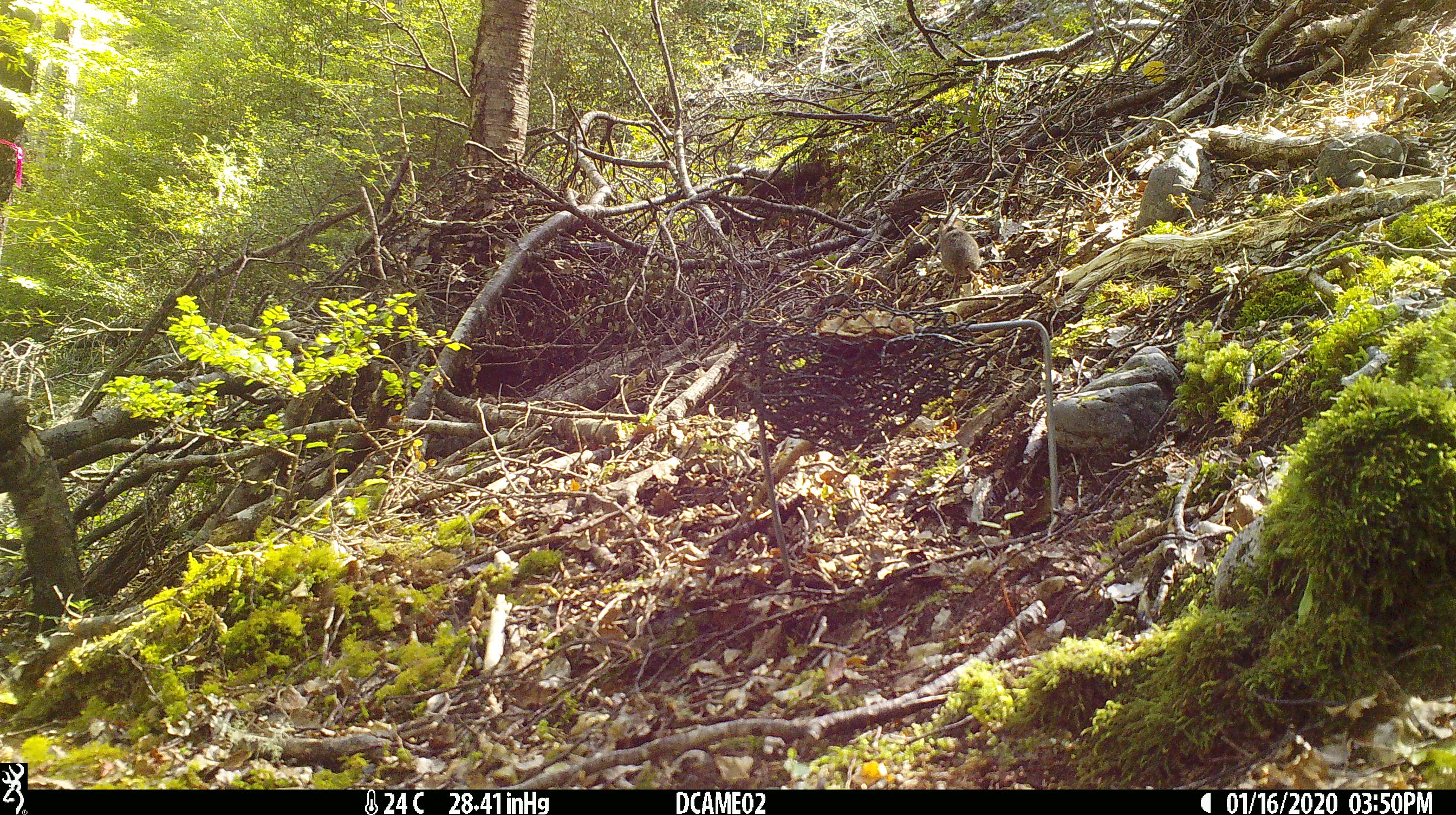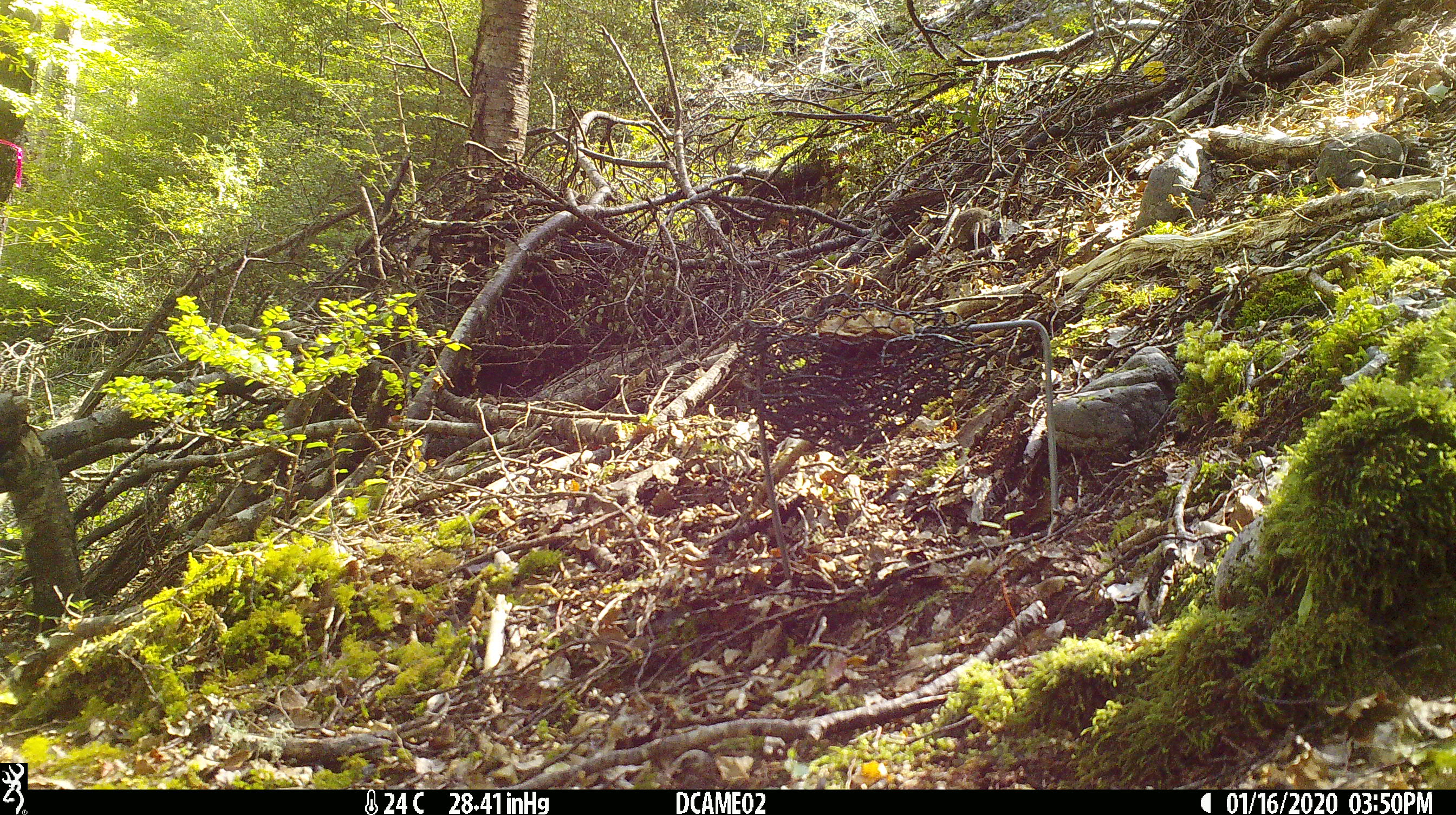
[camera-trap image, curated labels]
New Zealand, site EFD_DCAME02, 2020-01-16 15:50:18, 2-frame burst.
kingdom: Animalia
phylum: Chordata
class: Mammalia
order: Rodentia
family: Muridae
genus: Mus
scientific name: Mus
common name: mouse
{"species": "mouse (Mus)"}